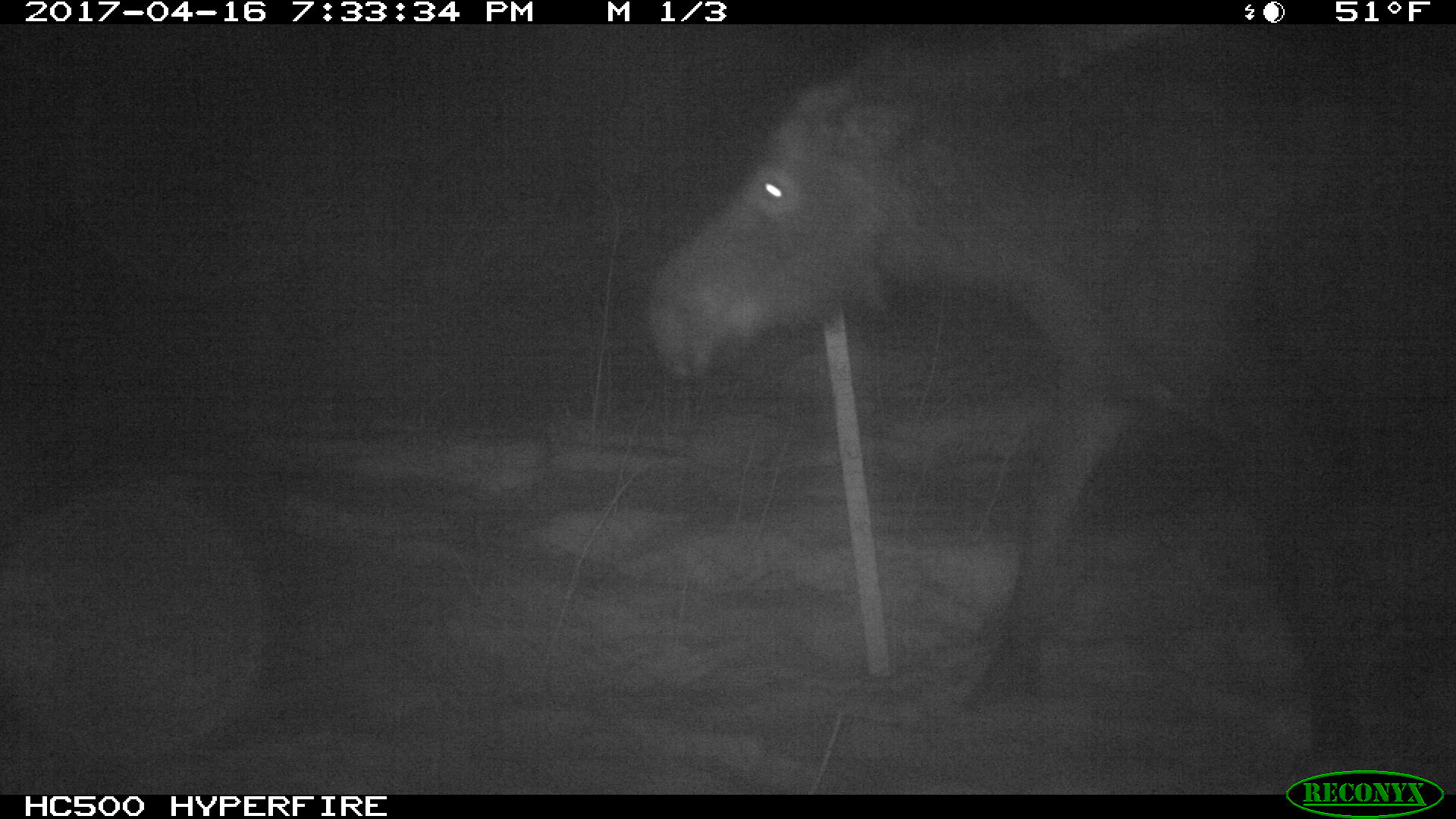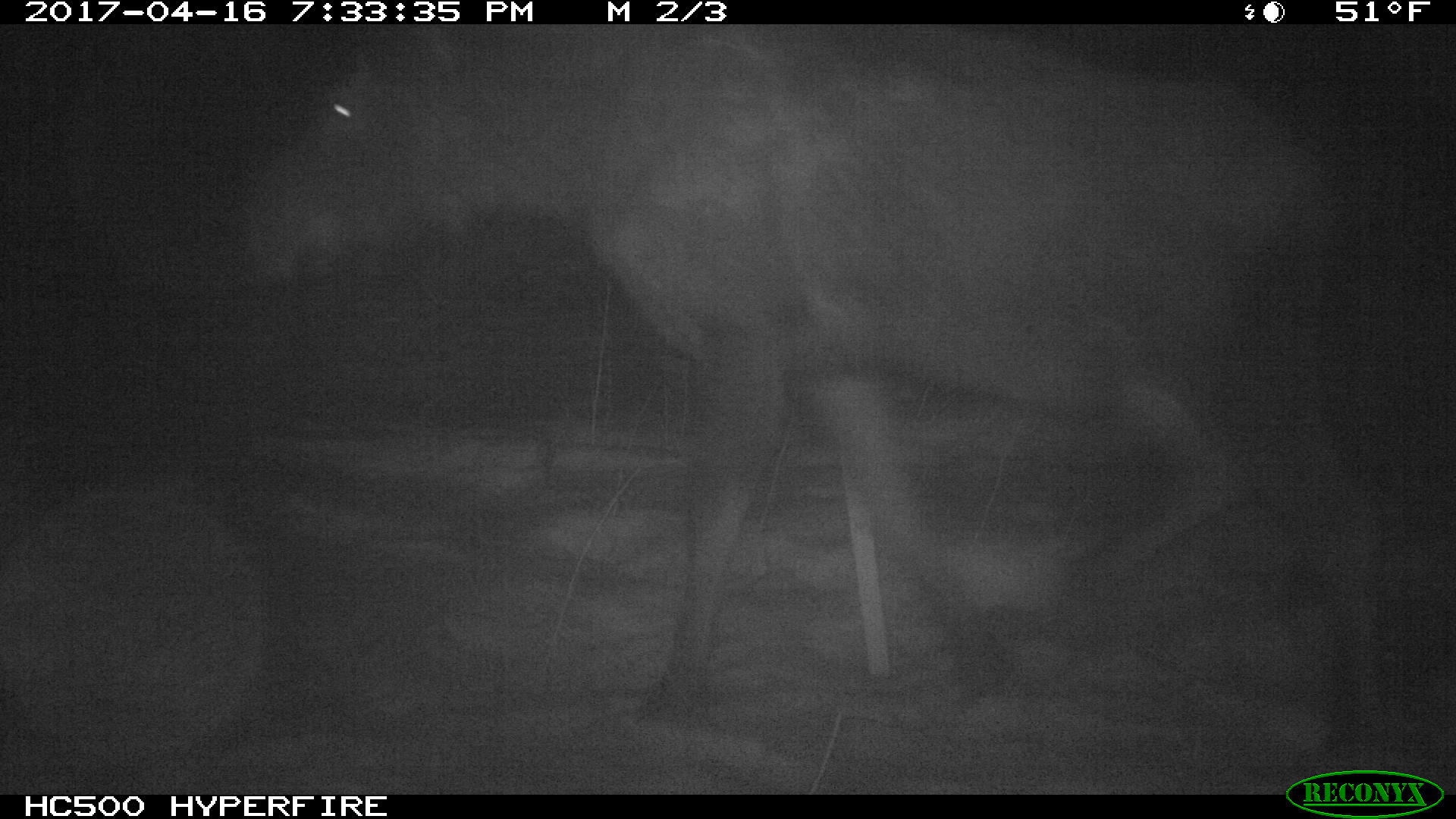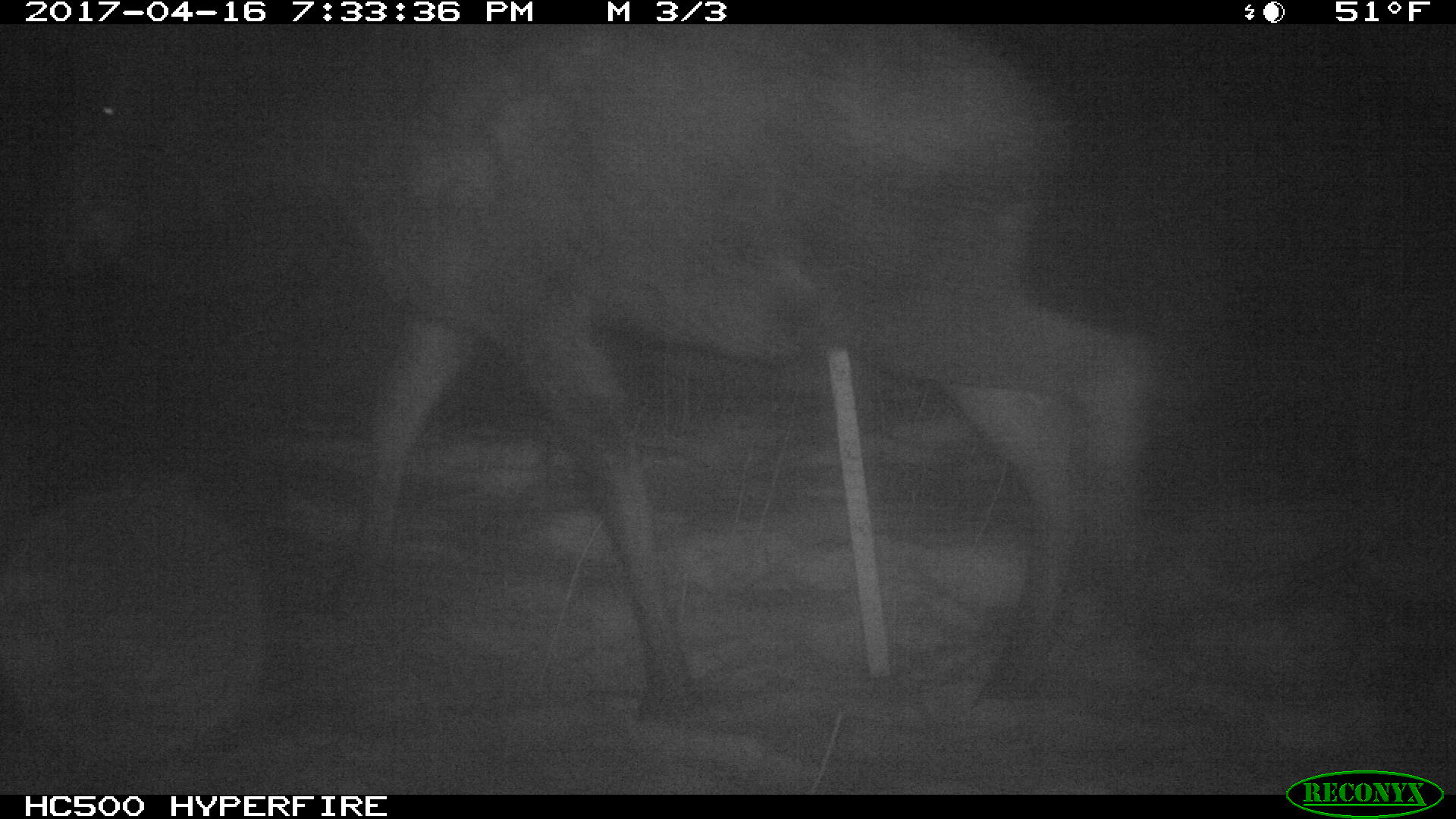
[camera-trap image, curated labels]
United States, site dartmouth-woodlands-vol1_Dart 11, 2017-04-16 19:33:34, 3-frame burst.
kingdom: Animalia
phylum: Chordata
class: Mammalia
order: Artiodactyla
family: Cervidae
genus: Alces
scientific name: Alces alces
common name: moose